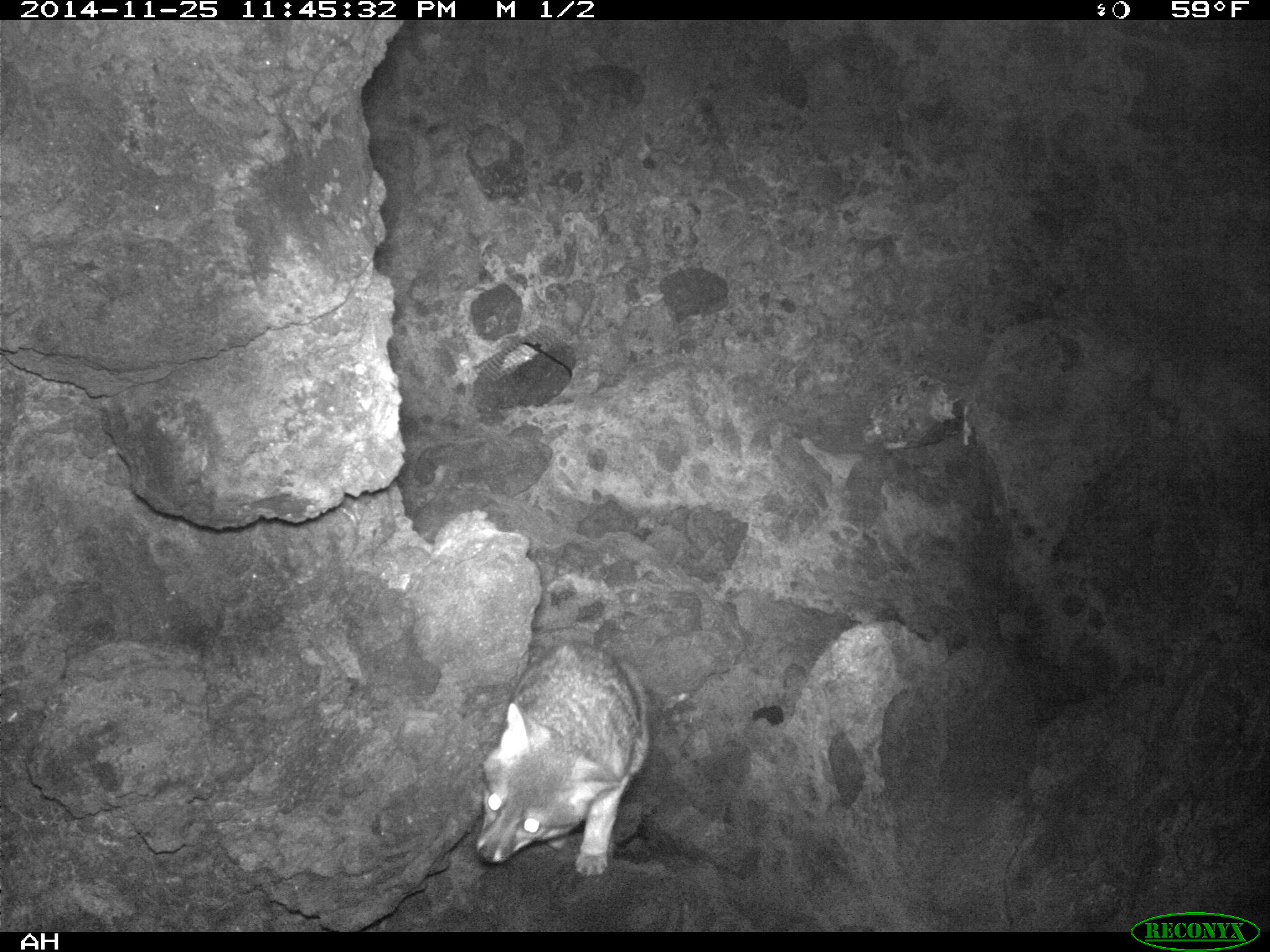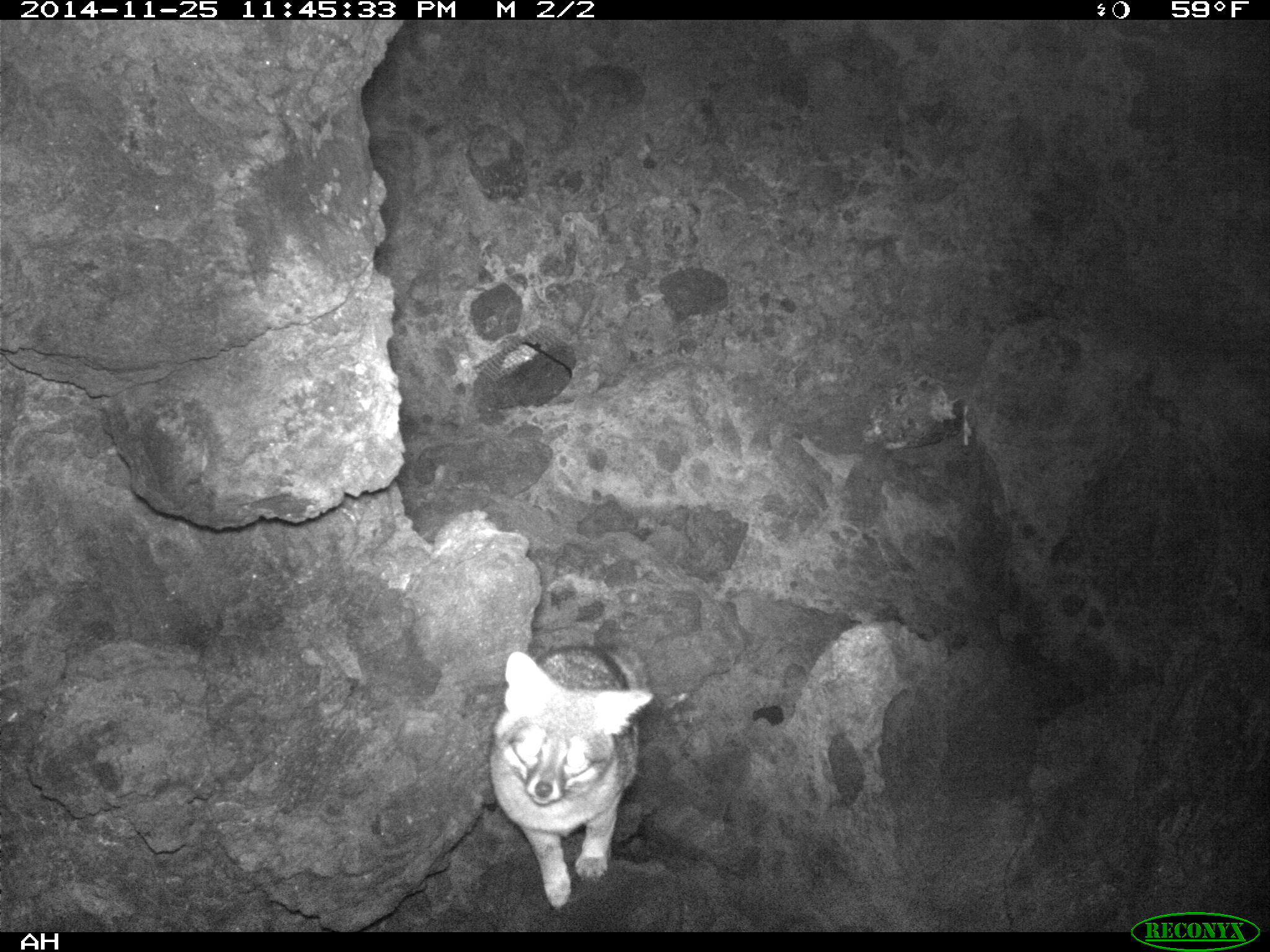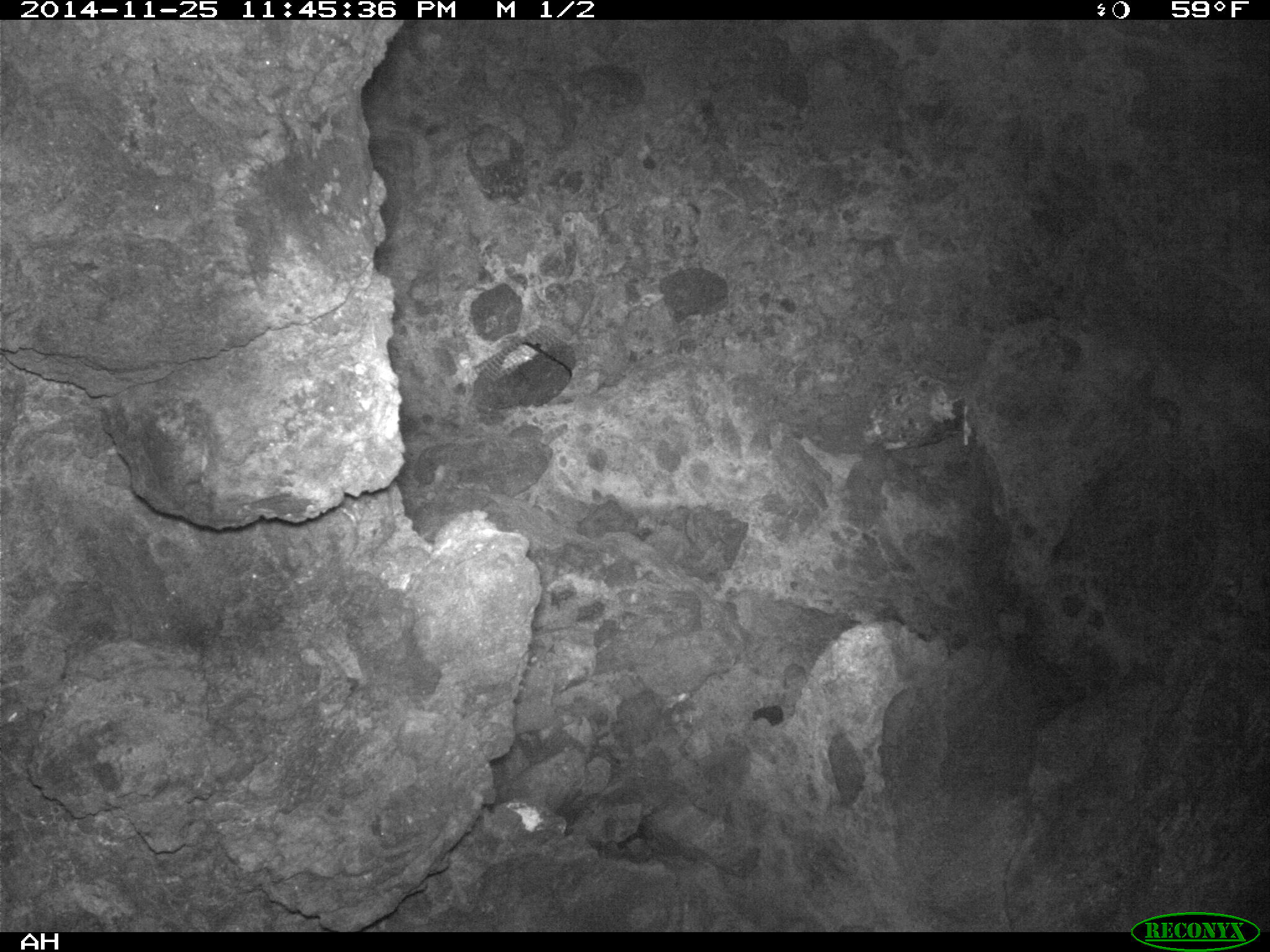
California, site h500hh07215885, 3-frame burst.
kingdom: Animalia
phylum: Chordata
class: Mammalia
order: Carnivora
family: Canidae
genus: Urocyon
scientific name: Urocyon littoralis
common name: island fox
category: fox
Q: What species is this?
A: Fox (island fox) (Urocyon littoralis).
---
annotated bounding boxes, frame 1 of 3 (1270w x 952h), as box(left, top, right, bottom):
fox: box(475, 641, 654, 879)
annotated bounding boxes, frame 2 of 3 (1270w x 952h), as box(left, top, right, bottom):
fox: box(488, 652, 654, 909)